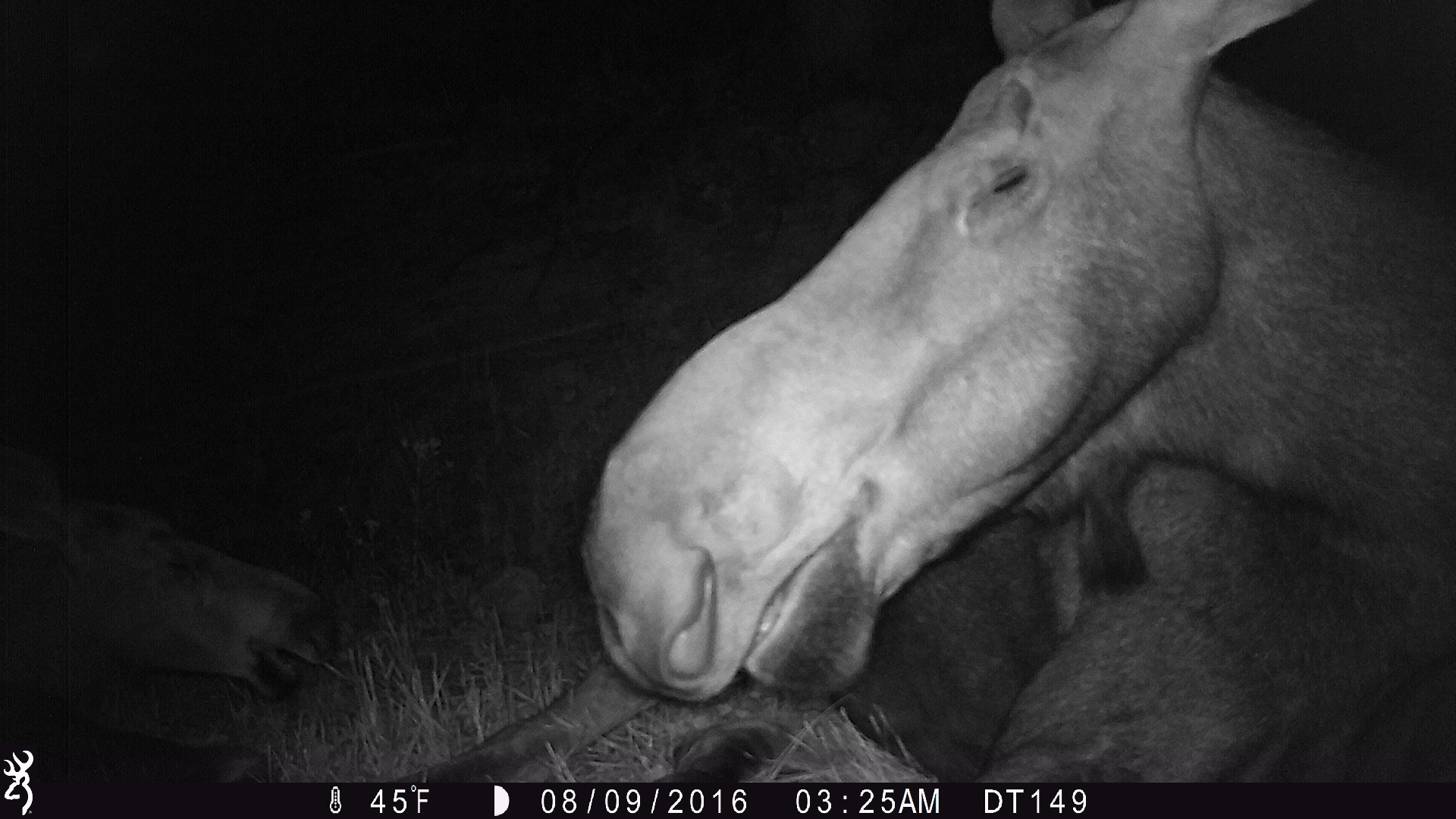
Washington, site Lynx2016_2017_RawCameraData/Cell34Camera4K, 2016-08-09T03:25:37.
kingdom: Animalia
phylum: Chordata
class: Mammalia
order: Artiodactyla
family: Cervidae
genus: Alces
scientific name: Alces alces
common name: moose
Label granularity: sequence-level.